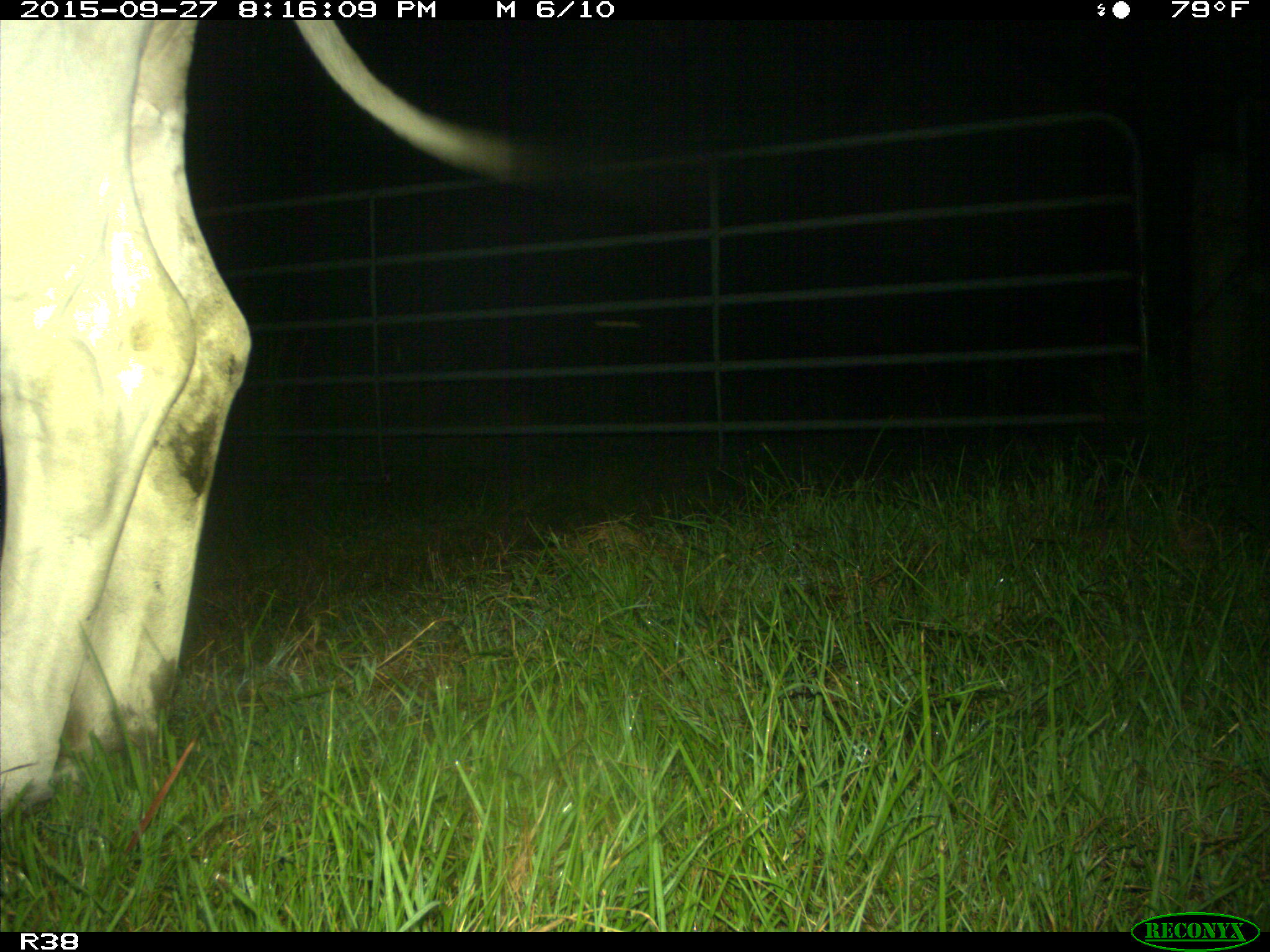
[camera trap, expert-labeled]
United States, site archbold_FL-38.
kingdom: Animalia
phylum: Chordata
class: Mammalia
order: Artiodactyla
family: Bovidae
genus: Bos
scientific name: Bos taurus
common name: domestic cow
Bos taurus (domestic cow).